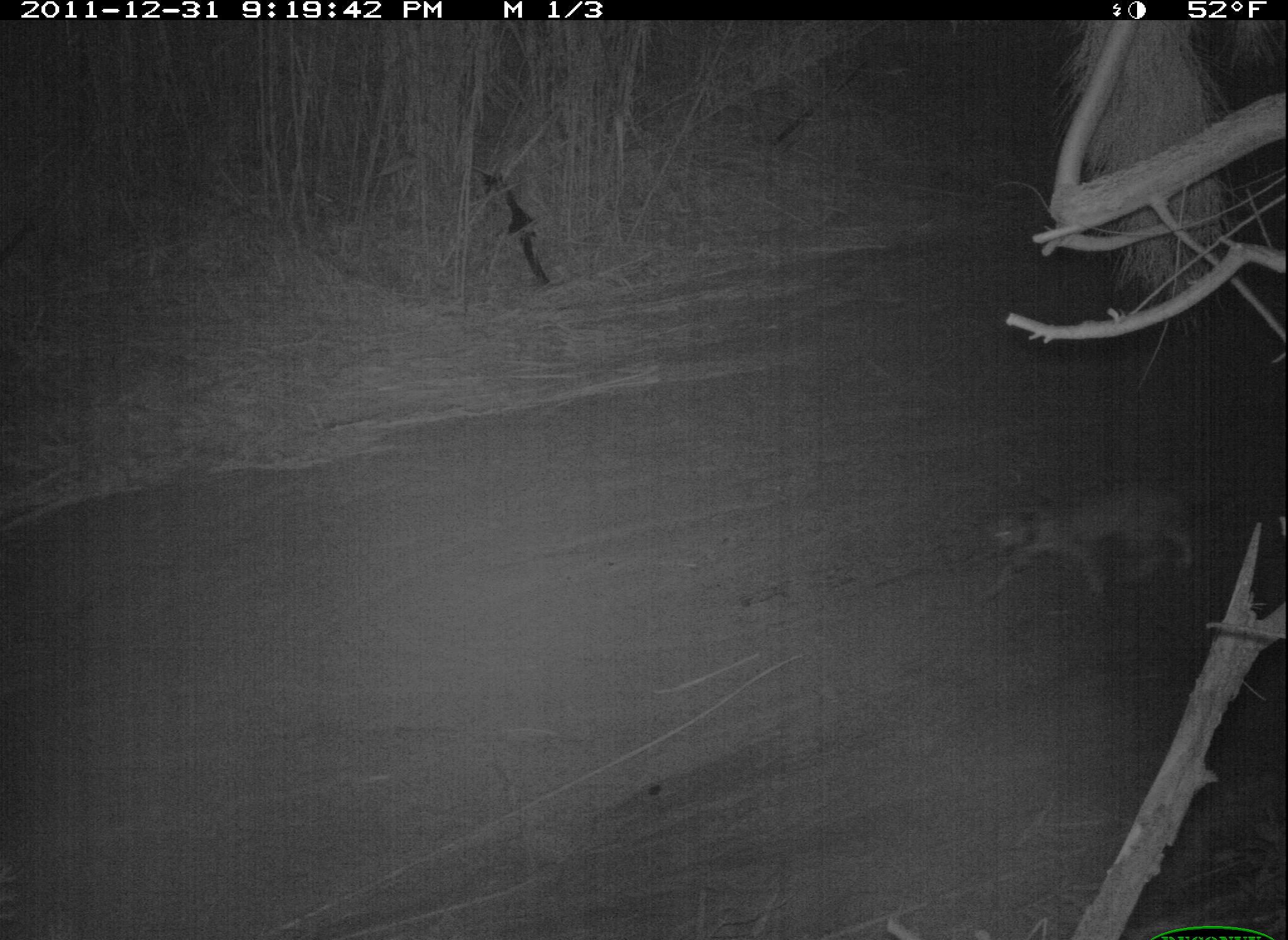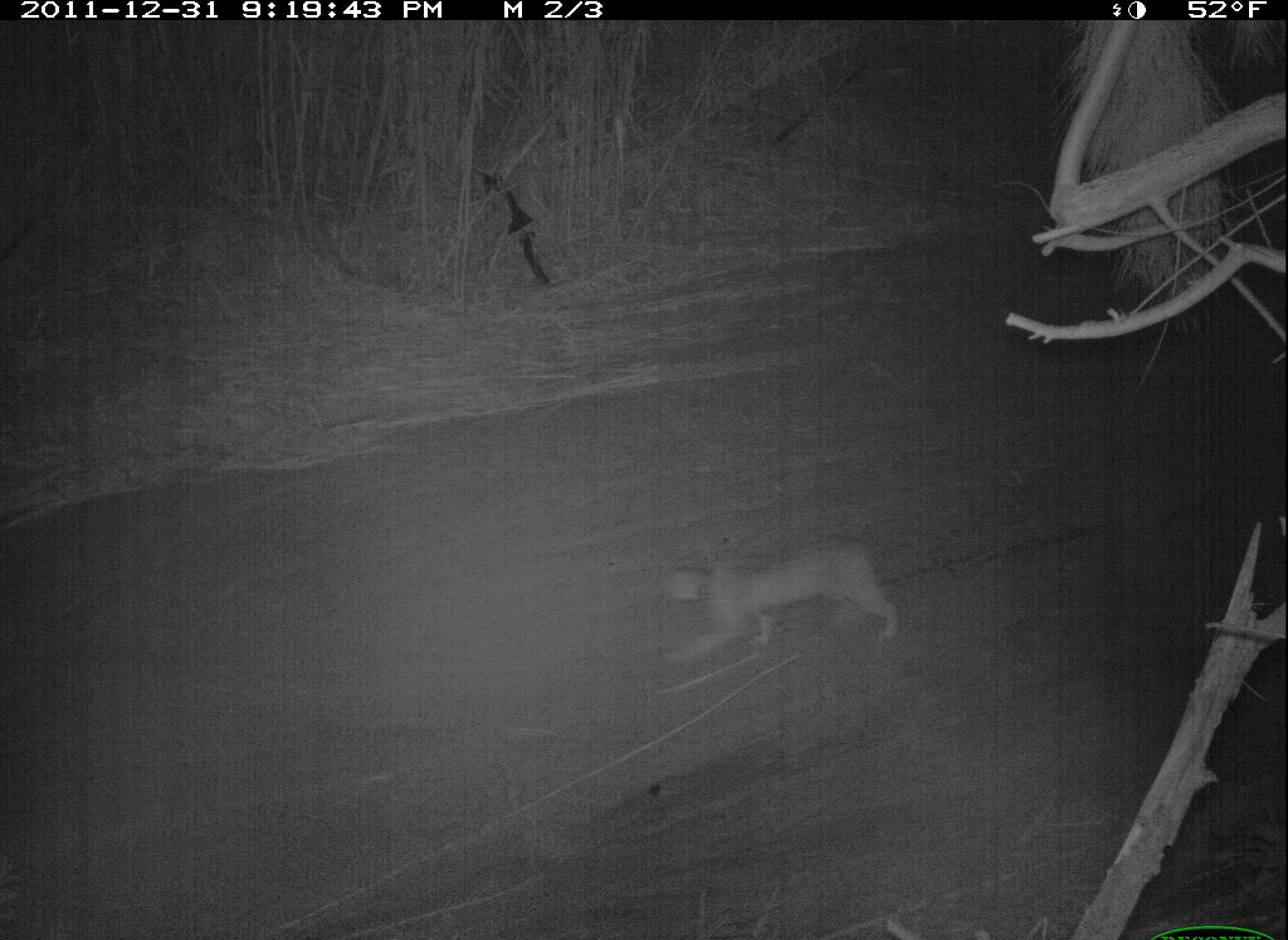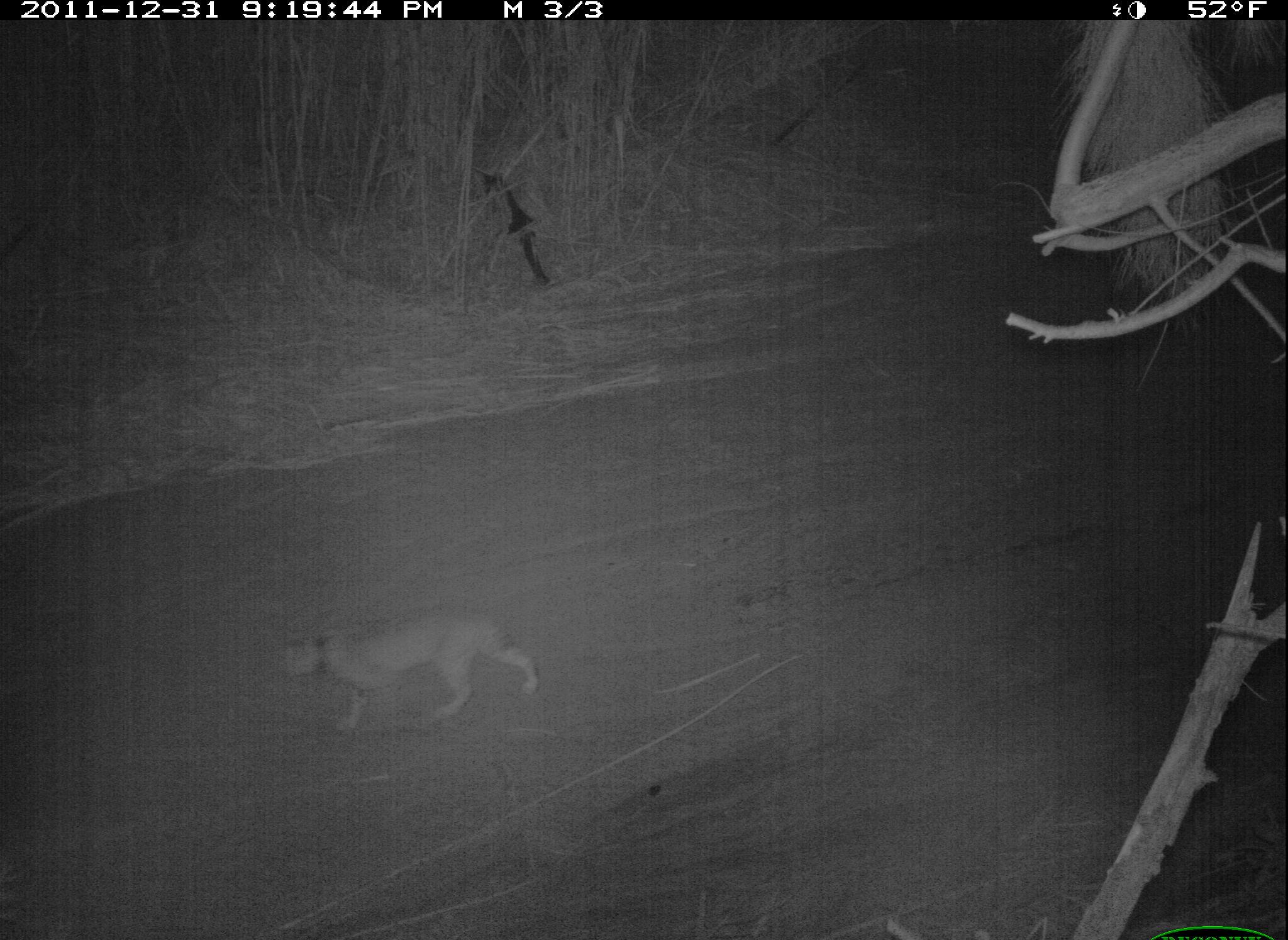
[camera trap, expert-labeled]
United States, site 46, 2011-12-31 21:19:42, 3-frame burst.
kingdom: Animalia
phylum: Chordata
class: Mammalia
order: Carnivora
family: Felidae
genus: Lynx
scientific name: Lynx rufus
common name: bobcat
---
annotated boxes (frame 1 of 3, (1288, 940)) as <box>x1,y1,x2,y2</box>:
bobcat: <box>968,465,1248,614</box>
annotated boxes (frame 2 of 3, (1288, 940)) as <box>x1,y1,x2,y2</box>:
bobcat: <box>652,532,908,670</box>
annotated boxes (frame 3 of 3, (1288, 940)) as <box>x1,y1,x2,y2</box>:
bobcat: <box>272,612,549,738</box>